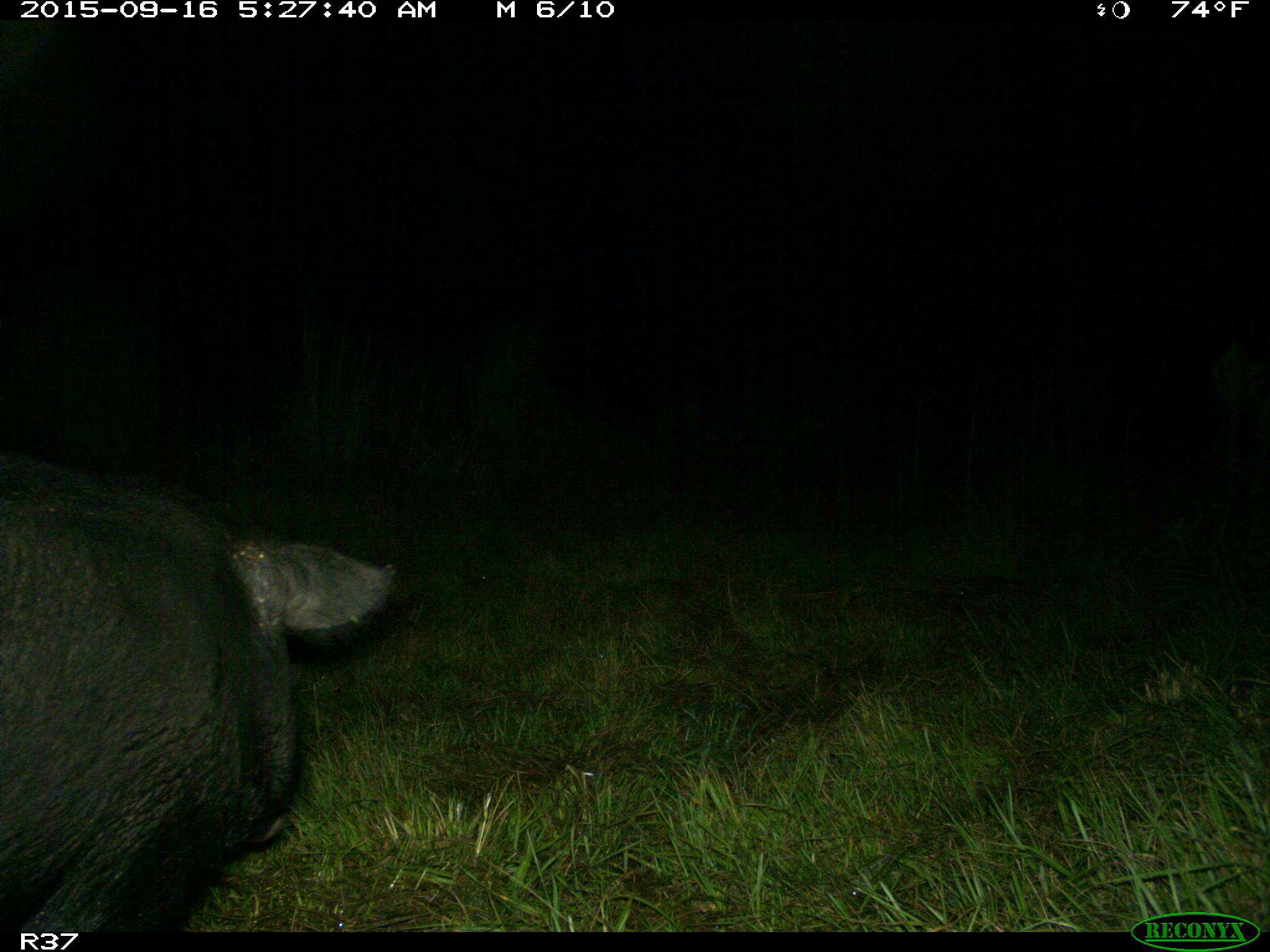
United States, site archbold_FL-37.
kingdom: Animalia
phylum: Chordata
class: Mammalia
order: Artiodactyla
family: Suidae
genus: Sus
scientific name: Sus scrofa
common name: wild boar